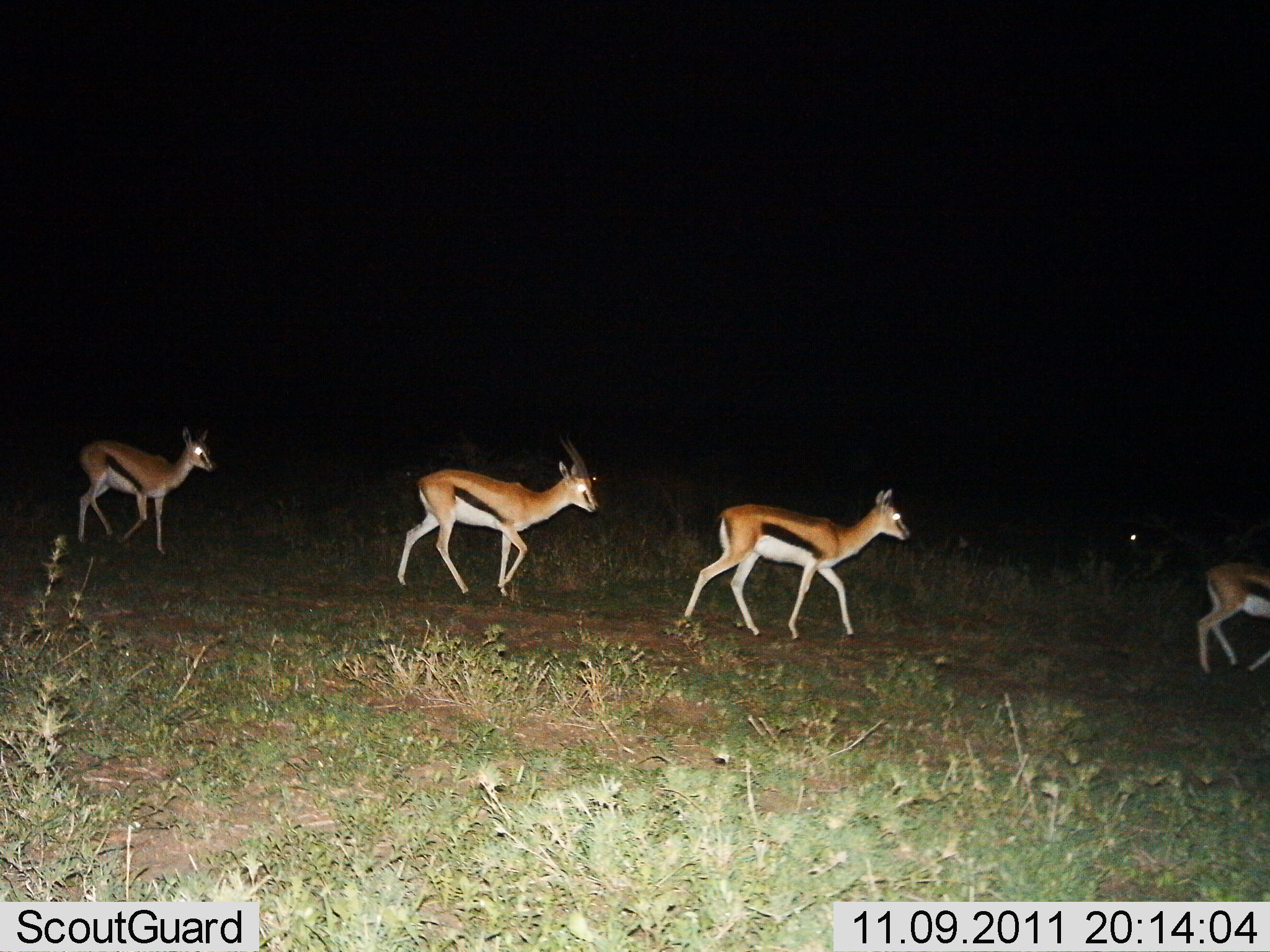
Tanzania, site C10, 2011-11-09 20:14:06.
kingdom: Animalia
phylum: Chordata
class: Mammalia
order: Artiodactyla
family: Bovidae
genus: Eudorcas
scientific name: Eudorcas thomsonii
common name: thomson's gazelle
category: gazellethomsons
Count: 4.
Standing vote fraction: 8%.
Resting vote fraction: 0%.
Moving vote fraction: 100%.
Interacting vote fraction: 0%.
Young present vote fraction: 0%.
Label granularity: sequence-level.